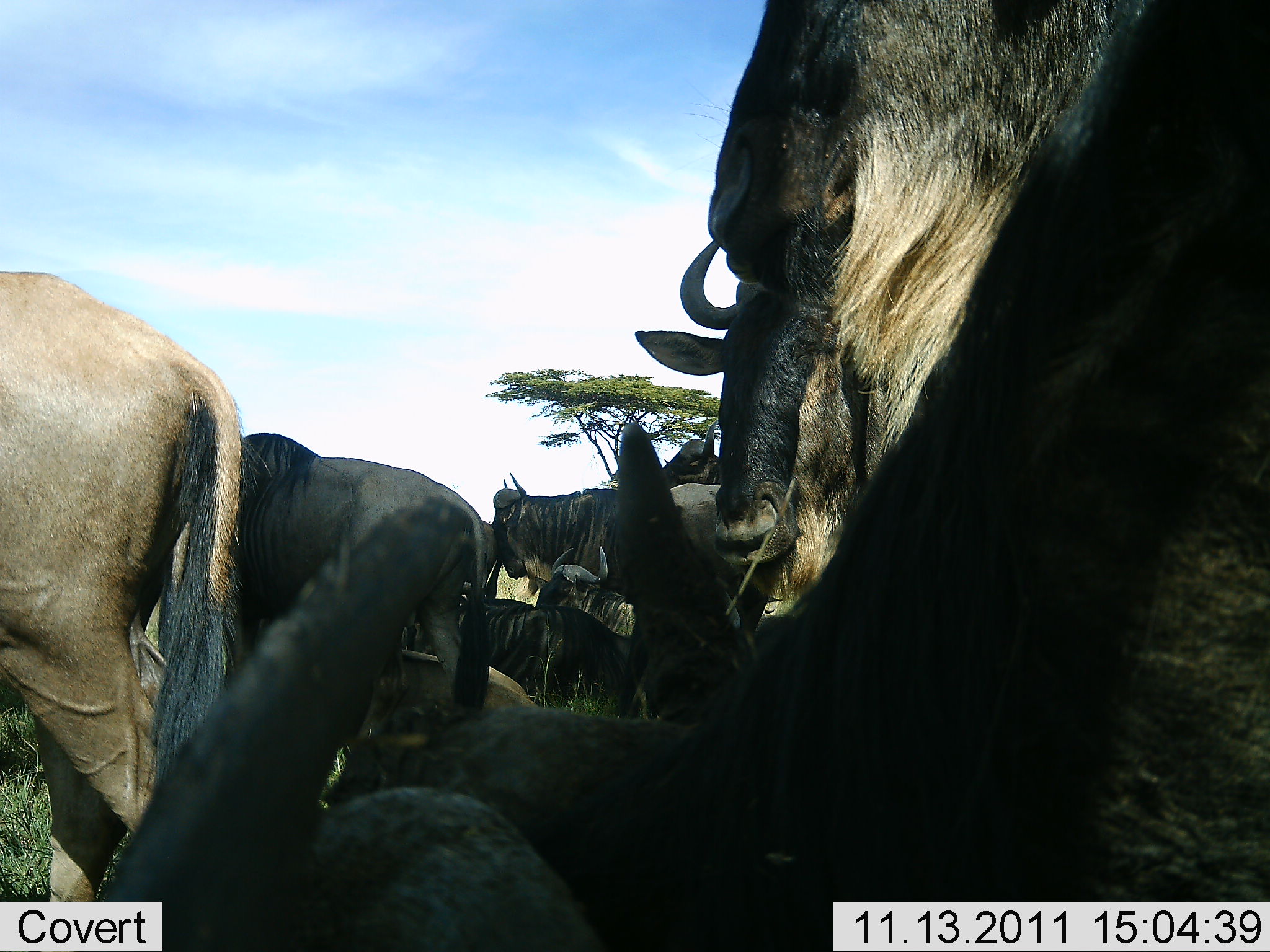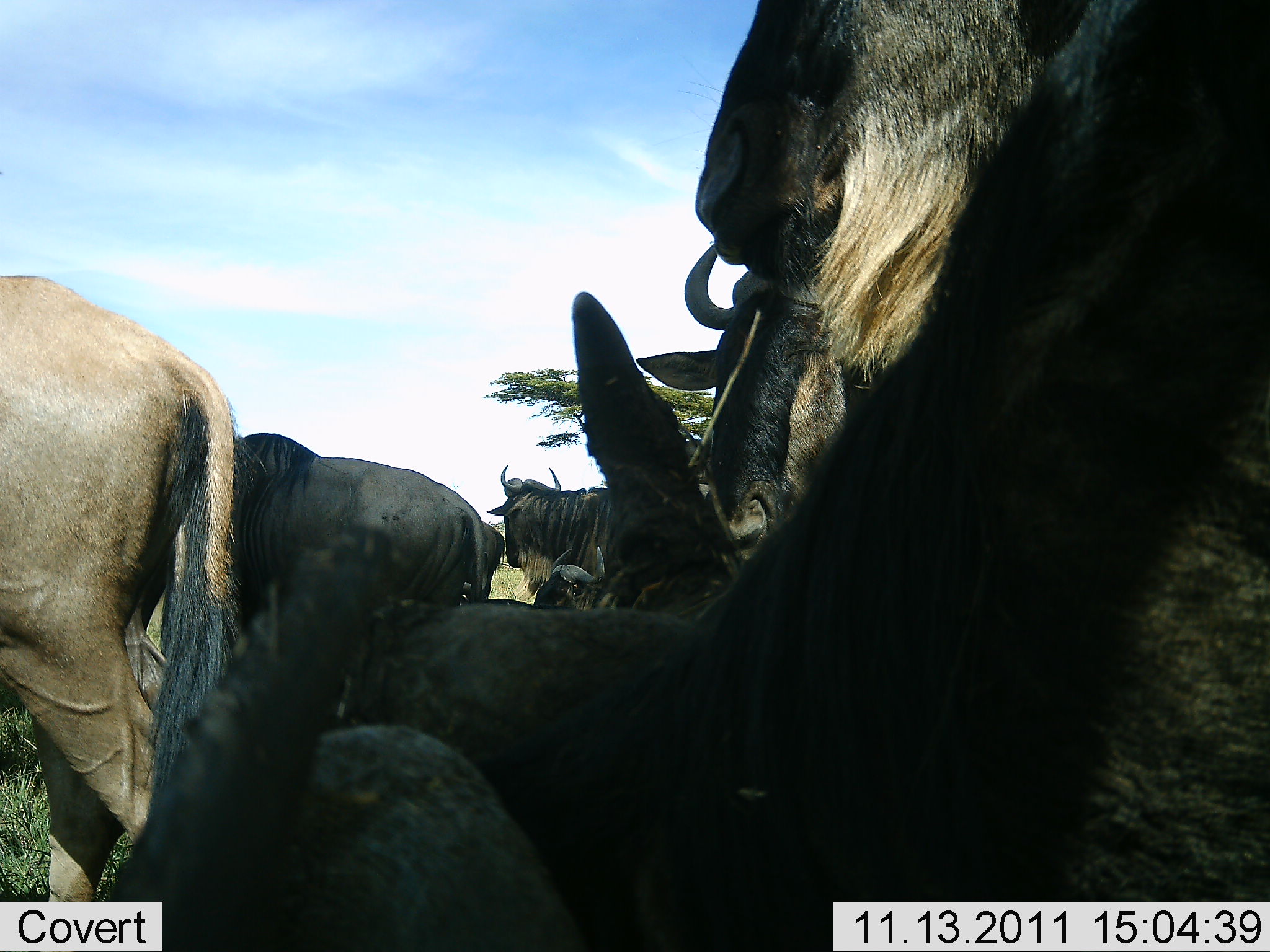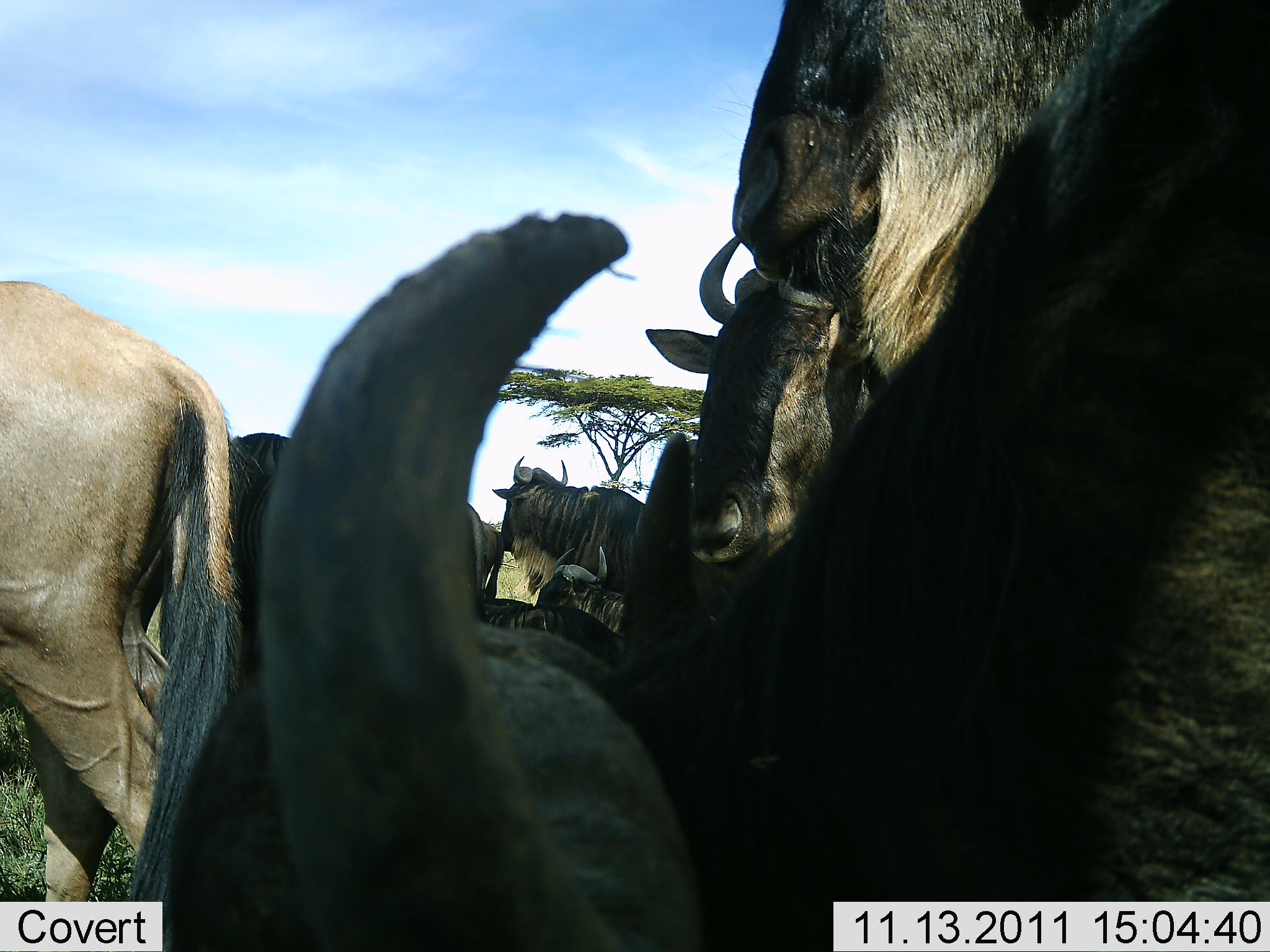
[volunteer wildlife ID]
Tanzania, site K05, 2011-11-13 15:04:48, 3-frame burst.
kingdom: Animalia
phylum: Chordata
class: Mammalia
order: Artiodactyla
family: Bovidae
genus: Connochaetes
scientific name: Connochaetes taurinus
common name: blue wildebeest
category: wildebeest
Wildebeest (blue wildebeest) (Connochaetes taurinus), count 9. Behavior (volunteer vote fractions): standing 67%, resting 60%, moving 13%, interacting 33%. Young present (vote fraction): 0%. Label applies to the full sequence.